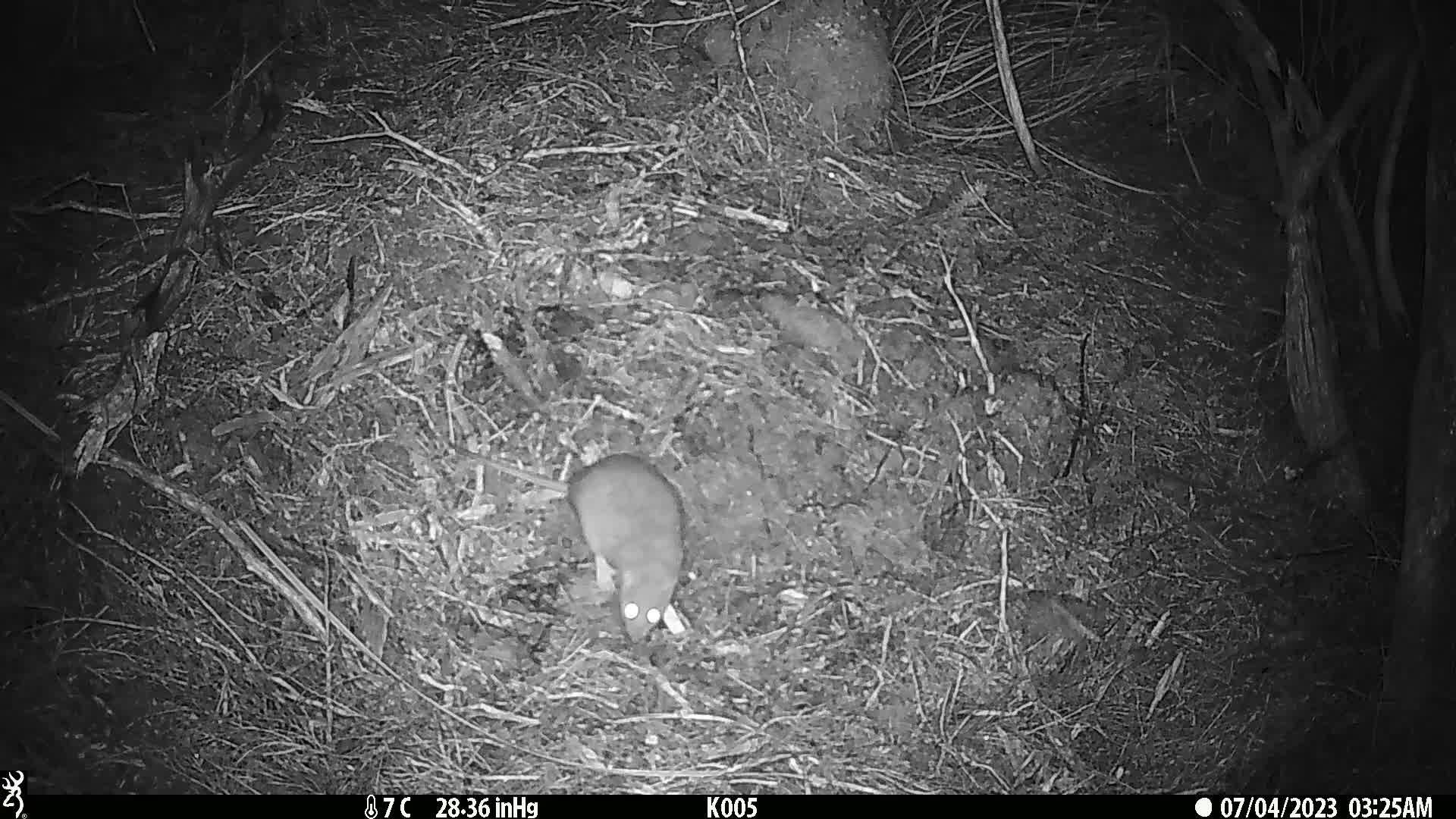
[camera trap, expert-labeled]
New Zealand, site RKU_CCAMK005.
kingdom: Animalia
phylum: Chordata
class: Mammalia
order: Rodentia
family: Muridae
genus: Rattus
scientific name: Rattus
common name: rat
Rat (Rattus).